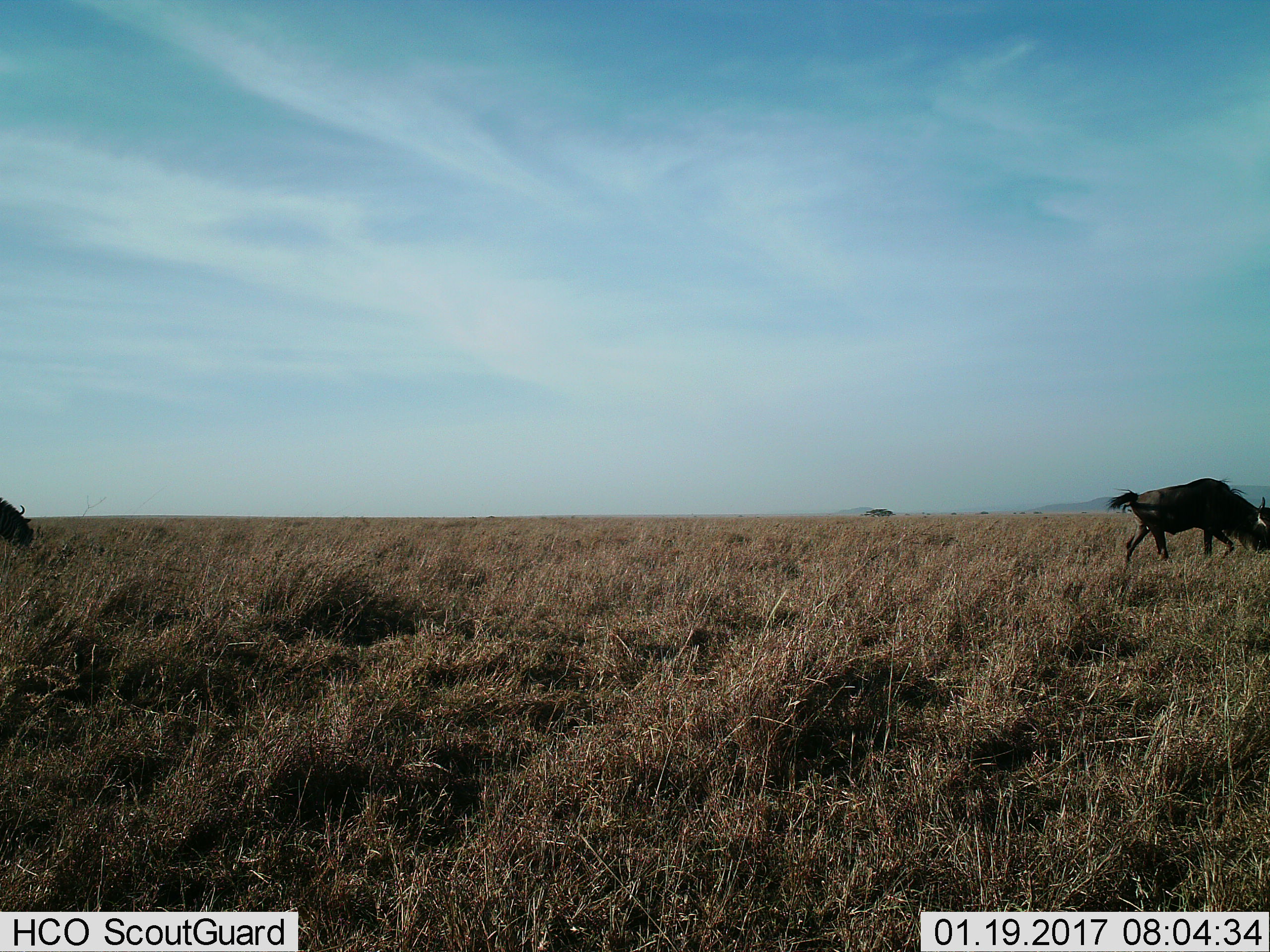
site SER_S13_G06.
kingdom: Animalia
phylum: Chordata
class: Mammalia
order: Artiodactyla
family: Bovidae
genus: Connochaetes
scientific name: Connochaetes taurinus taurinus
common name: blue wildebeest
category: wildebeestblue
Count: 2.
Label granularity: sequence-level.